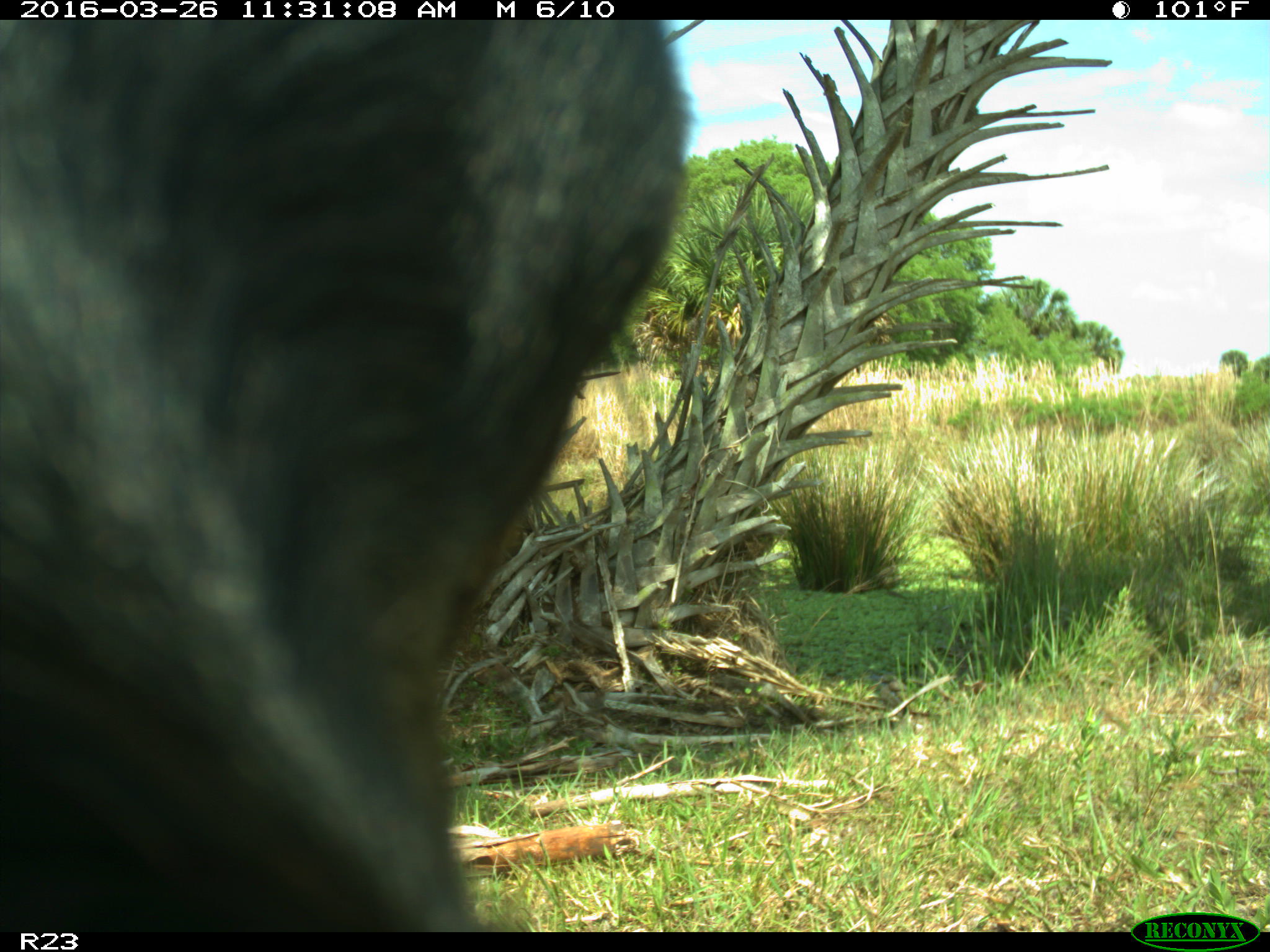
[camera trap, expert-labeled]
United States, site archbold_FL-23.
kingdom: Animalia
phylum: Chordata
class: Mammalia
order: Artiodactyla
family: Bovidae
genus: Bos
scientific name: Bos taurus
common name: domestic cow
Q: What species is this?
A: Bos taurus (domestic cow).